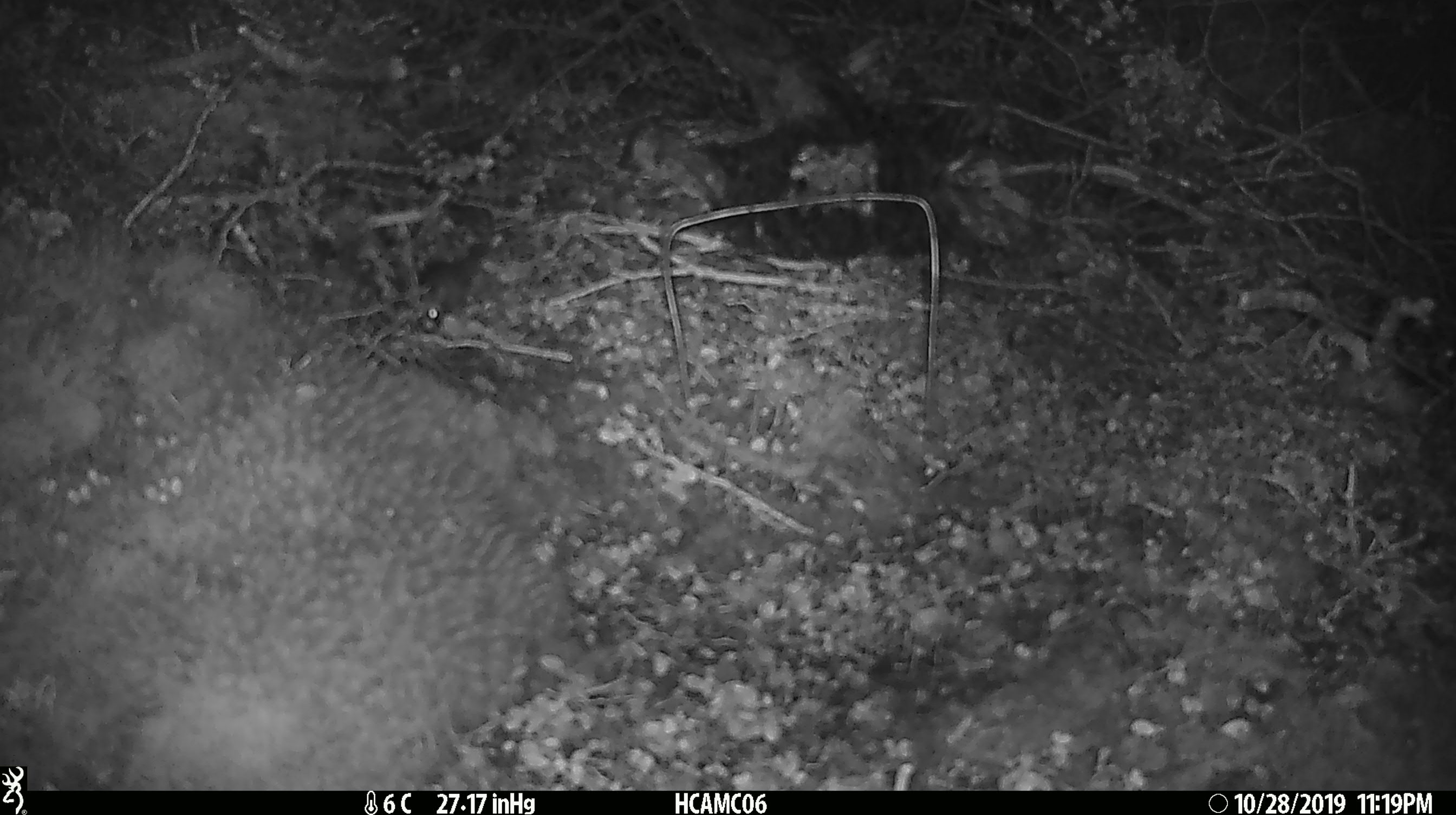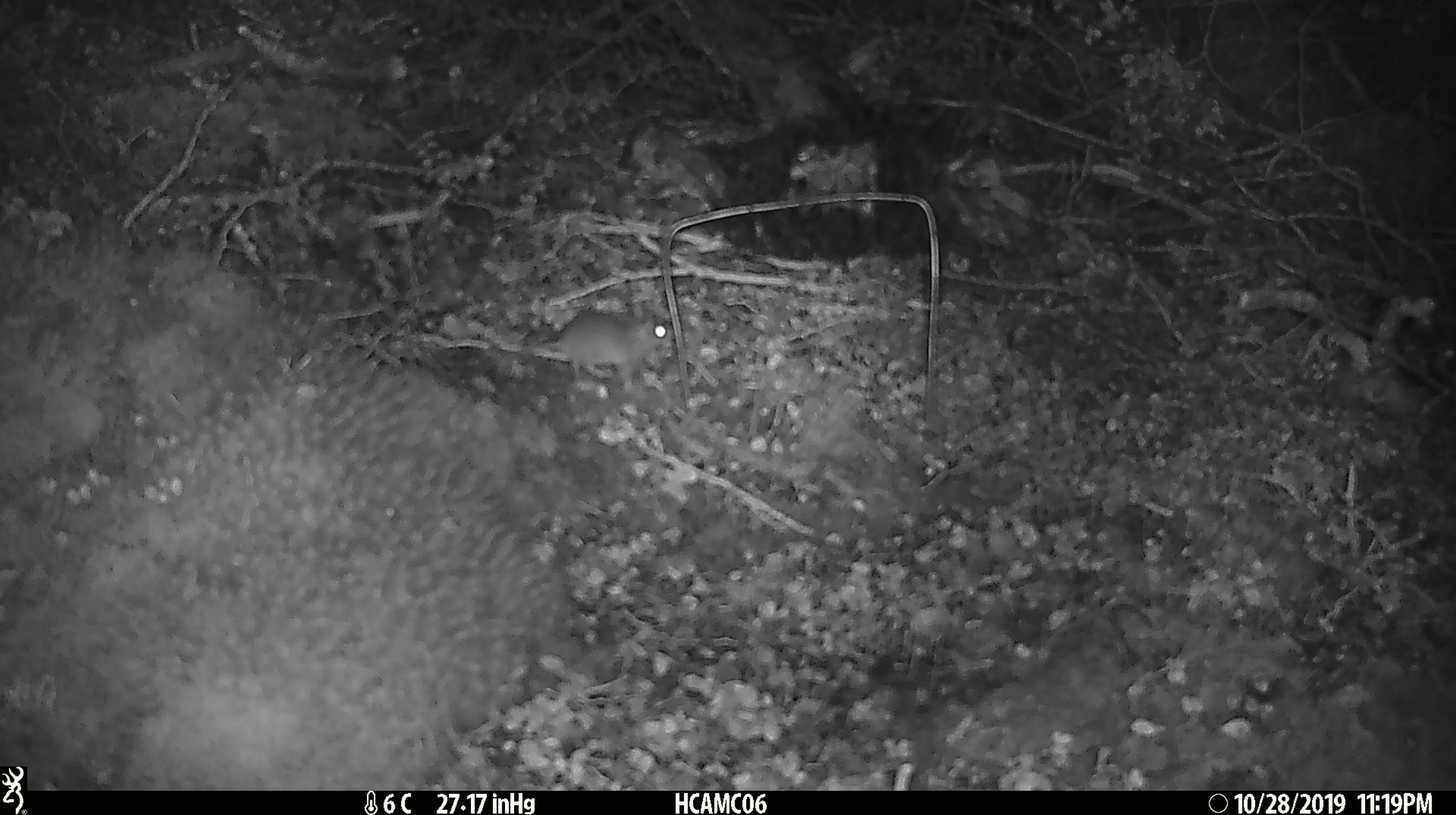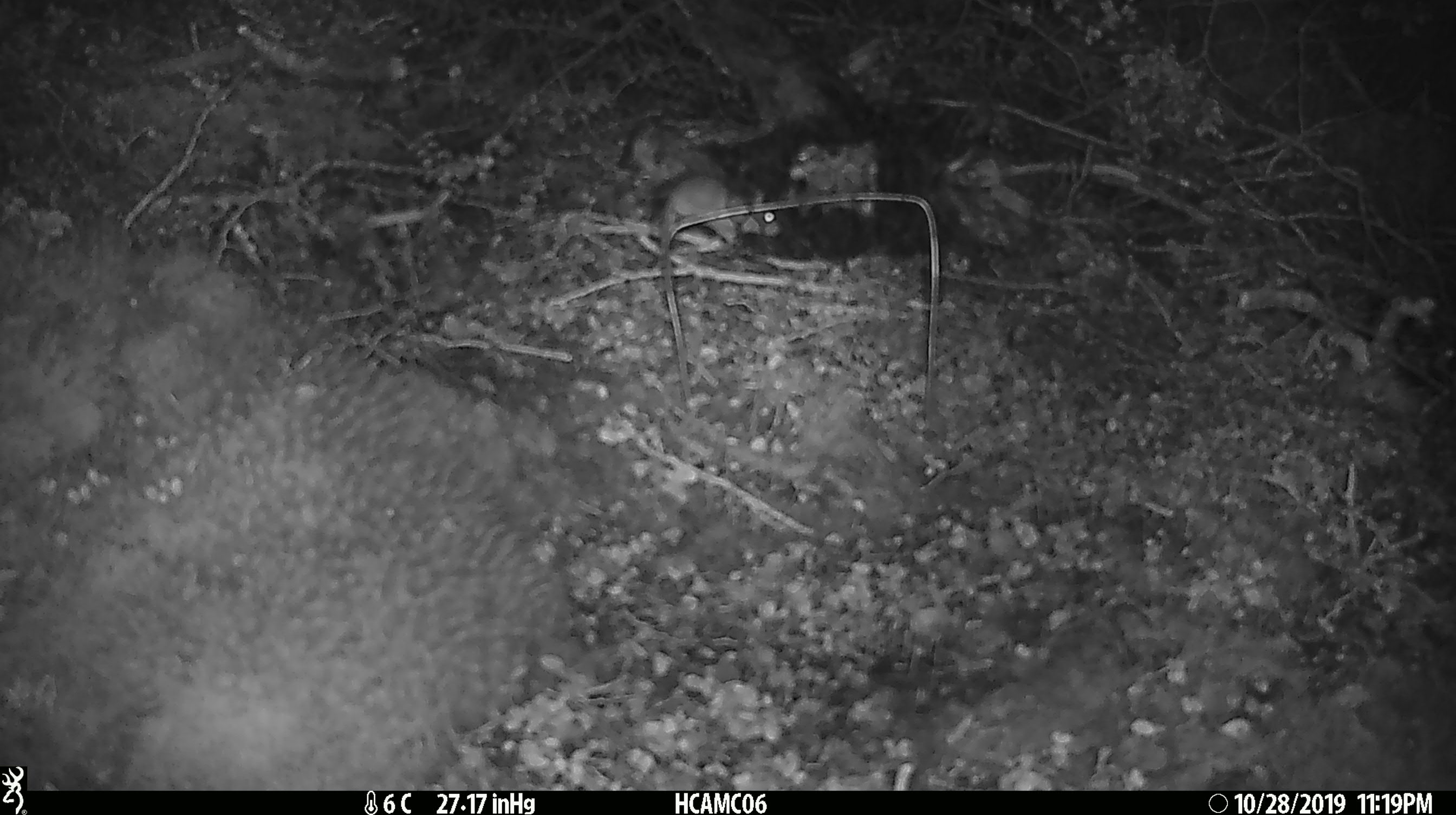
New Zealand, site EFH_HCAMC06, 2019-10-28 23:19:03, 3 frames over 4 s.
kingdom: Animalia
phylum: Chordata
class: Mammalia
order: Rodentia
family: Muridae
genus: Mus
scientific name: Mus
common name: mouse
Mouse (Mus).